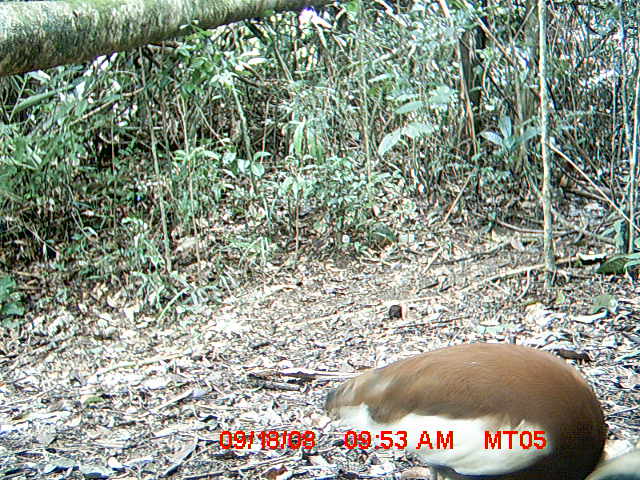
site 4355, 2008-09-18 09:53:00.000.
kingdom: Animalia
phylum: Chordata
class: Aves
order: Cuculiformes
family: Cuculidae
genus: Coua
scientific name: Coua serriana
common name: red-breasted coua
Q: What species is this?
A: Coua serriana (red-breasted coua).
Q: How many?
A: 2.